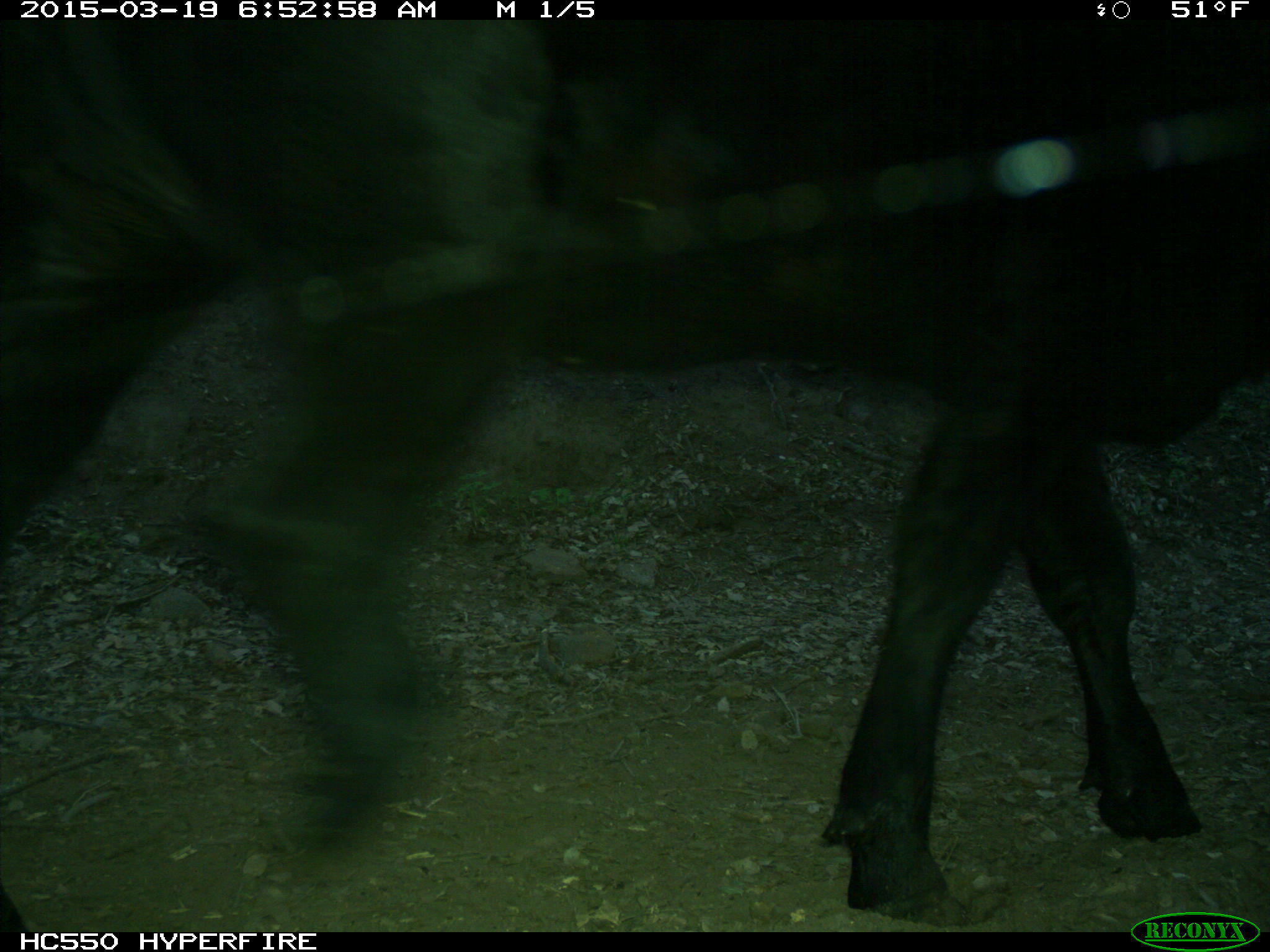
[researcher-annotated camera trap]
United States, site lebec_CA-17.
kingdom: Animalia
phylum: Chordata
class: Mammalia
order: Artiodactyla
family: Bovidae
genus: Bos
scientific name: Bos taurus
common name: domestic cow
Bos taurus (domestic cow).